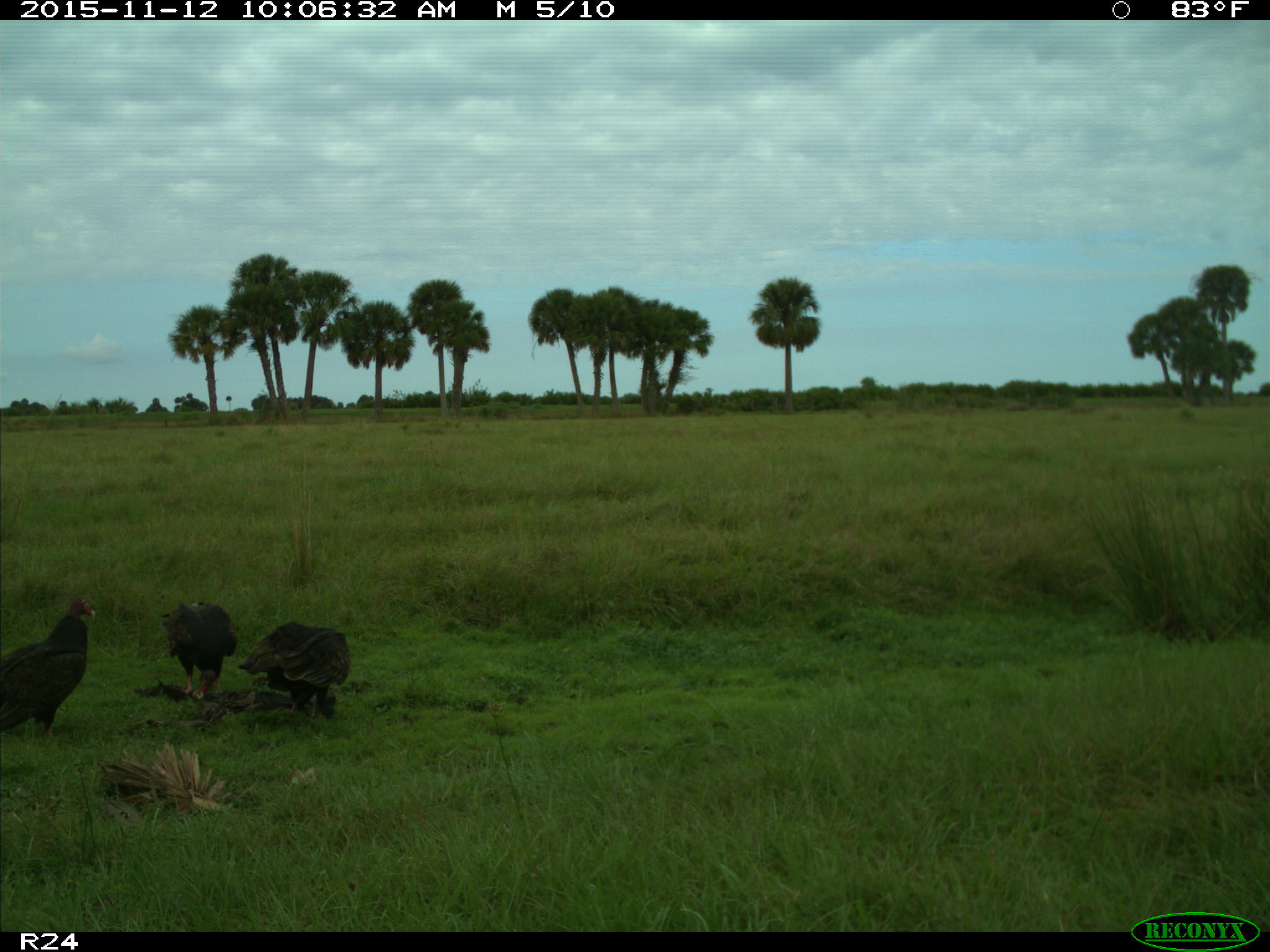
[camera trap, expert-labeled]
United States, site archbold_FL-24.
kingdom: Animalia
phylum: Chordata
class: Aves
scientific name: Aves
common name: birds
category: unidentified bird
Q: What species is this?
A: Unidentified bird (birds) (Aves).